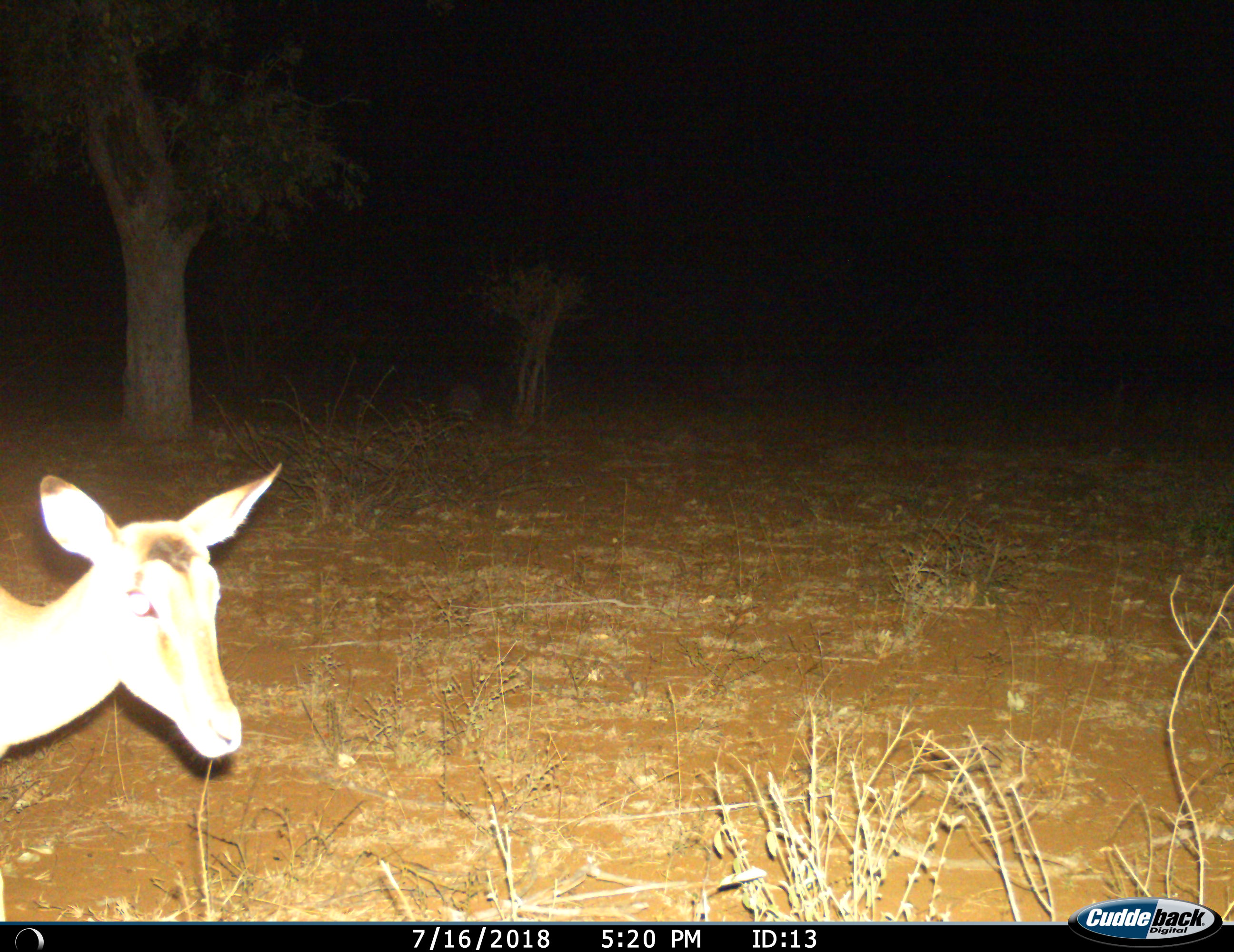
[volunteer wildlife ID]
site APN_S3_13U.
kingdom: Animalia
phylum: Chordata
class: Mammalia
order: Artiodactyla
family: Bovidae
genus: Aepyceros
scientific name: Aepyceros melampus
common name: impala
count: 1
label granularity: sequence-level